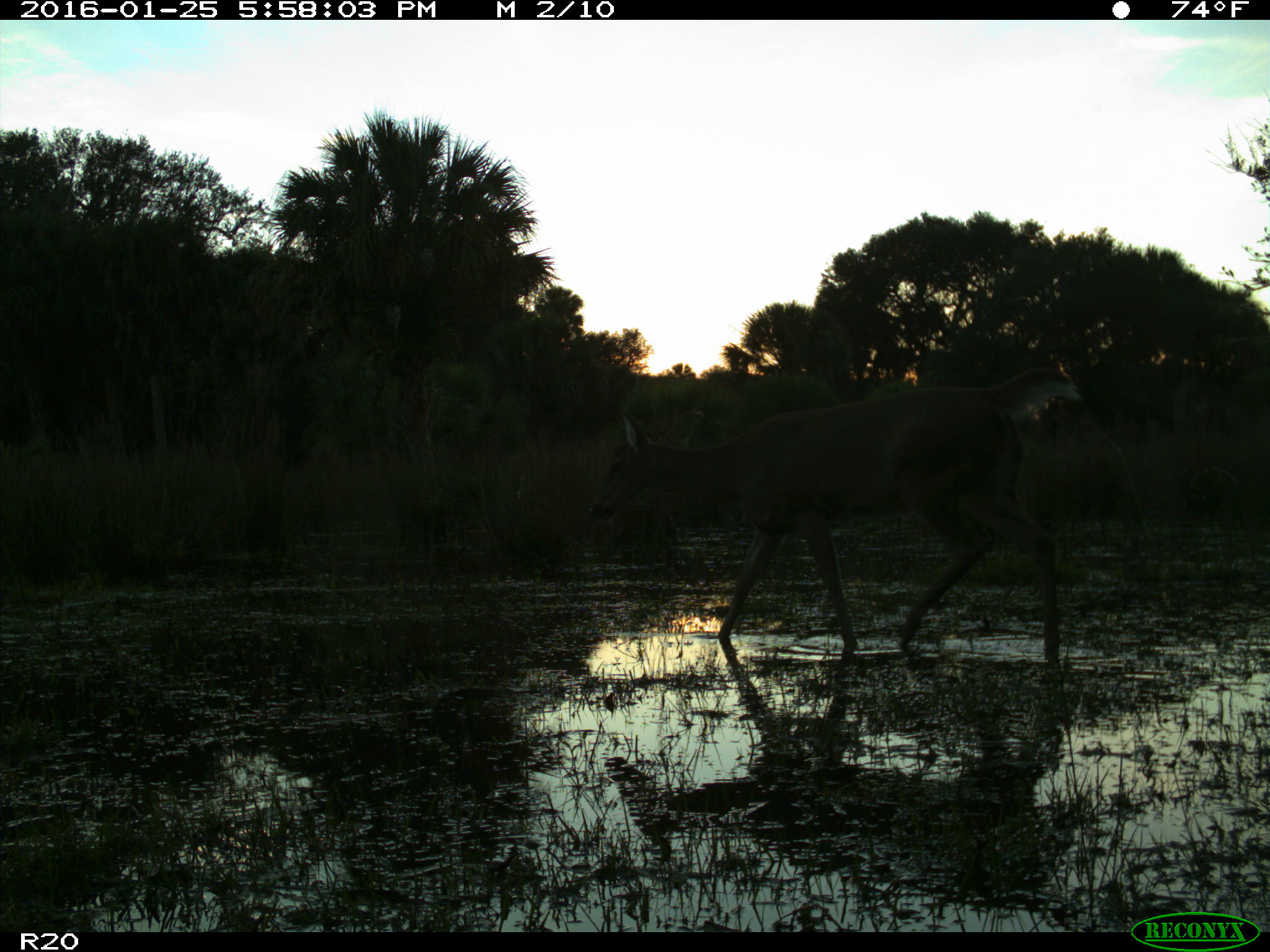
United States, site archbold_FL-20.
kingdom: Animalia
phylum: Chordata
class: Mammalia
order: Artiodactyla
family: Cervidae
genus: Odocoileus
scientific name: Odocoileus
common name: deer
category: unidentified deer